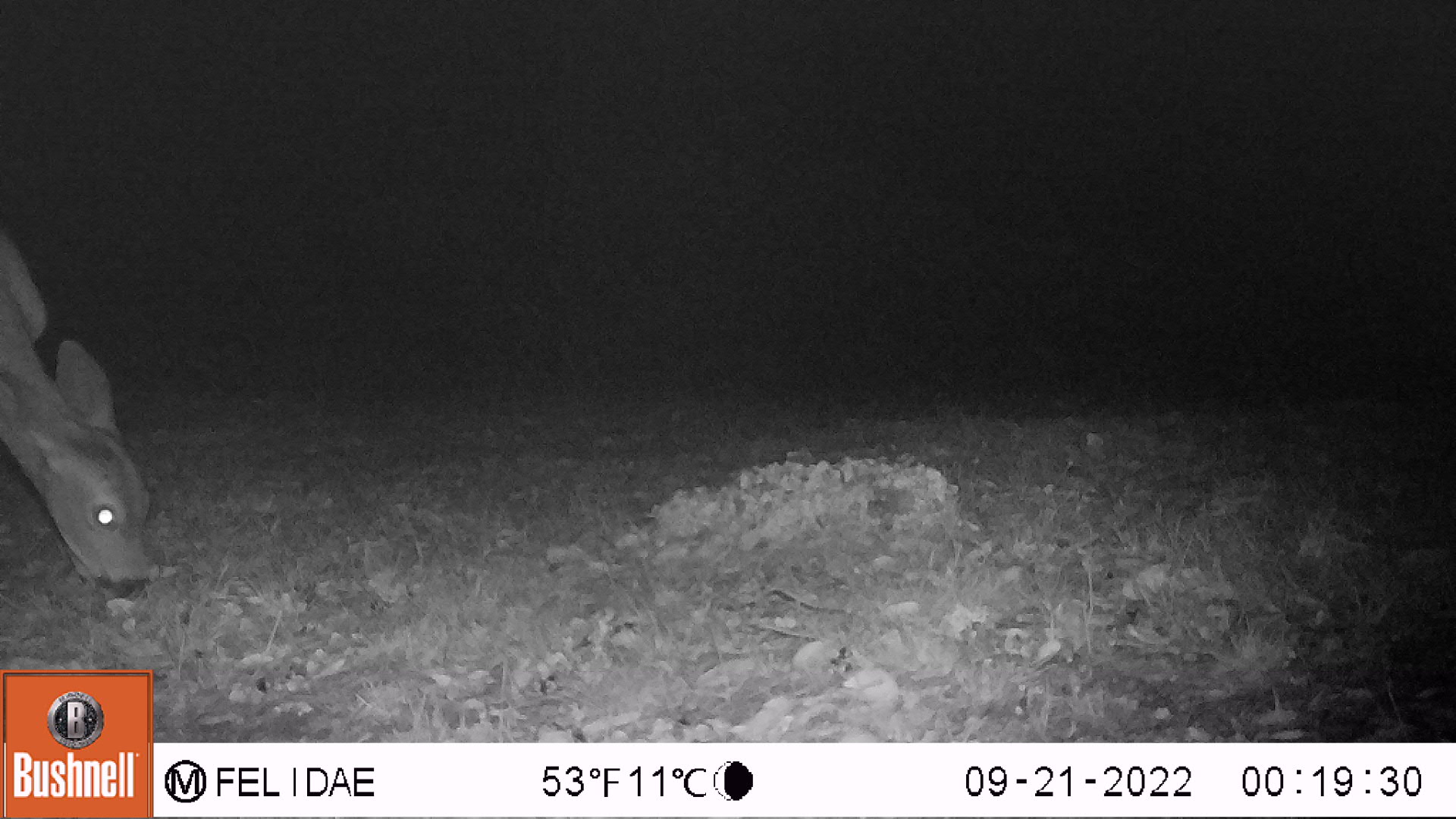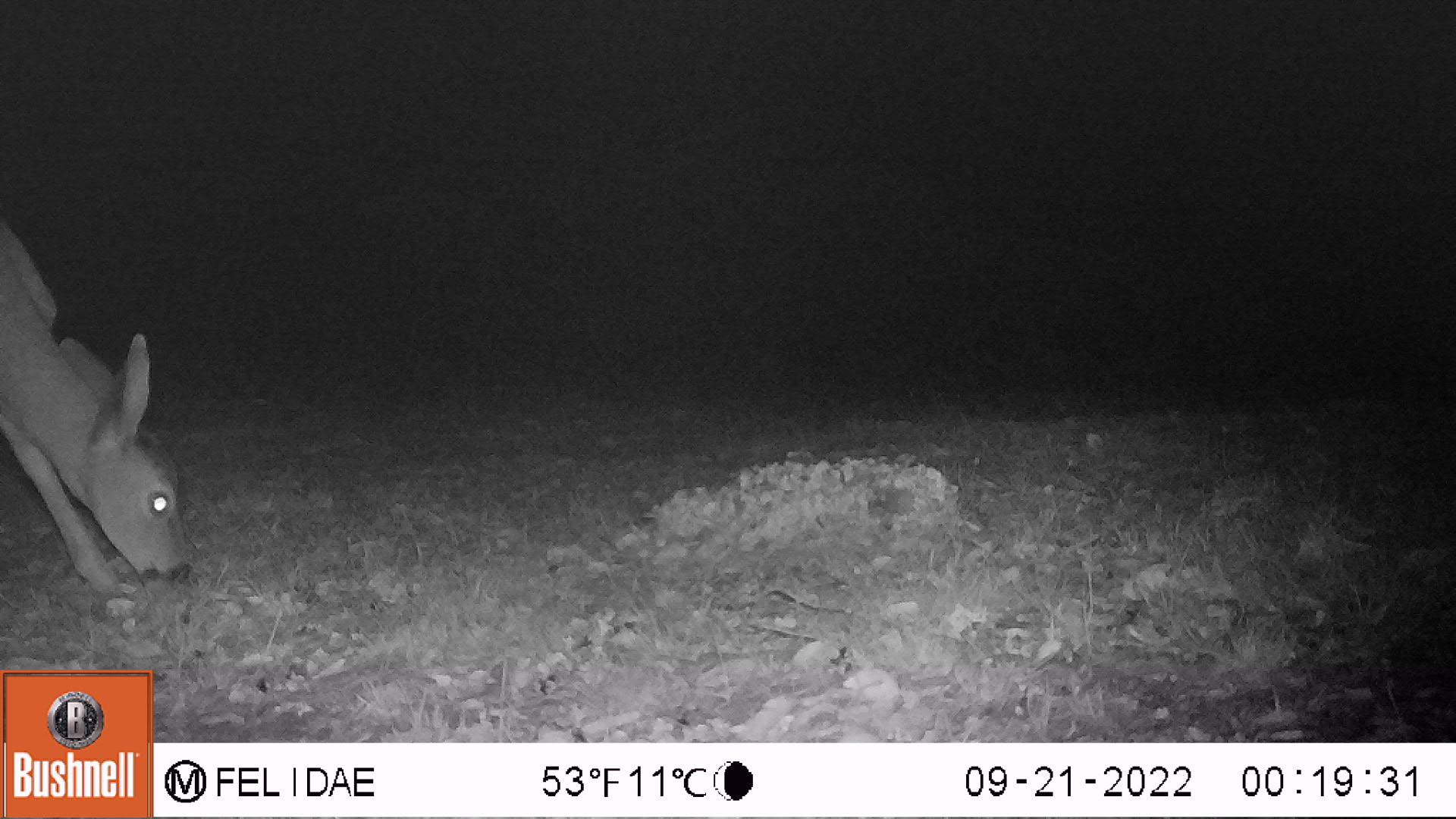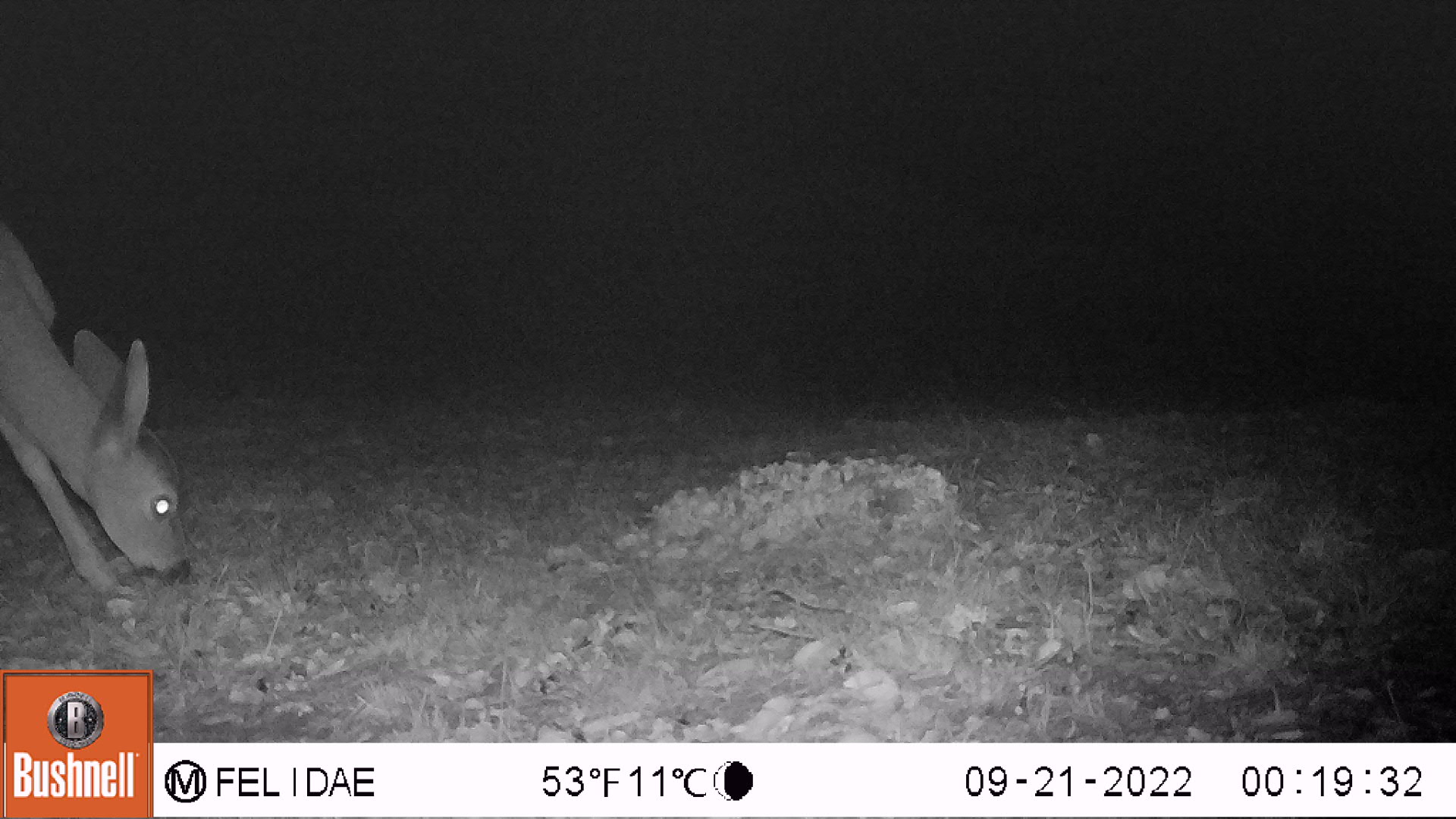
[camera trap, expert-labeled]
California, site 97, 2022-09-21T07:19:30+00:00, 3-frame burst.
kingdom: Animalia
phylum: Chordata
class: Mammalia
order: Artiodactyla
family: Cervidae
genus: Odocoileus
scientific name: Odocoileus hemionus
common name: mule deer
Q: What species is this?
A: Mule deer (Odocoileus hemionus).